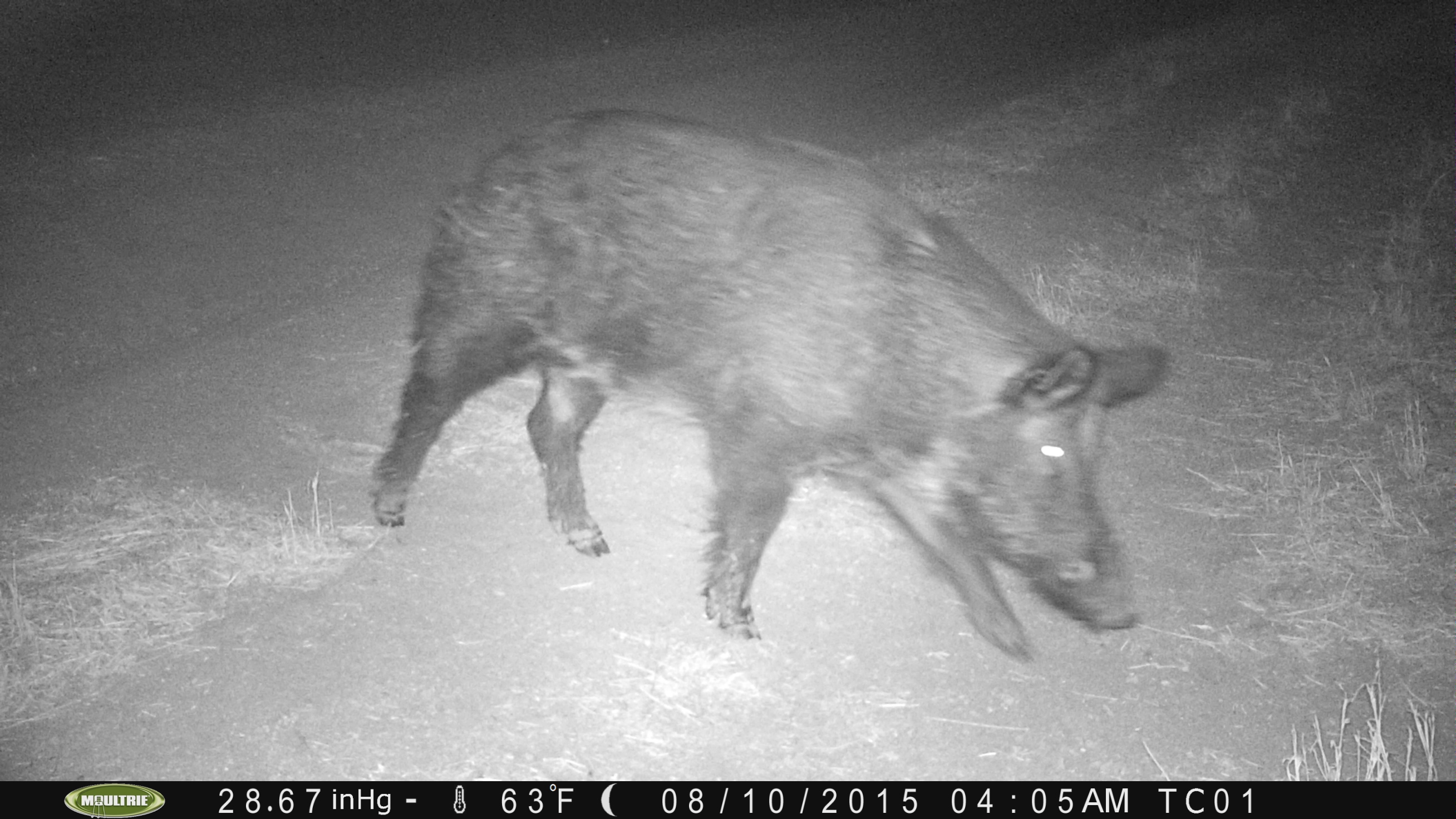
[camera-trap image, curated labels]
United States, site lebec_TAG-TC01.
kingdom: Animalia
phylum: Chordata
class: Mammalia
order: Artiodactyla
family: Suidae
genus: Sus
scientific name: Sus scrofa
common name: wild boar